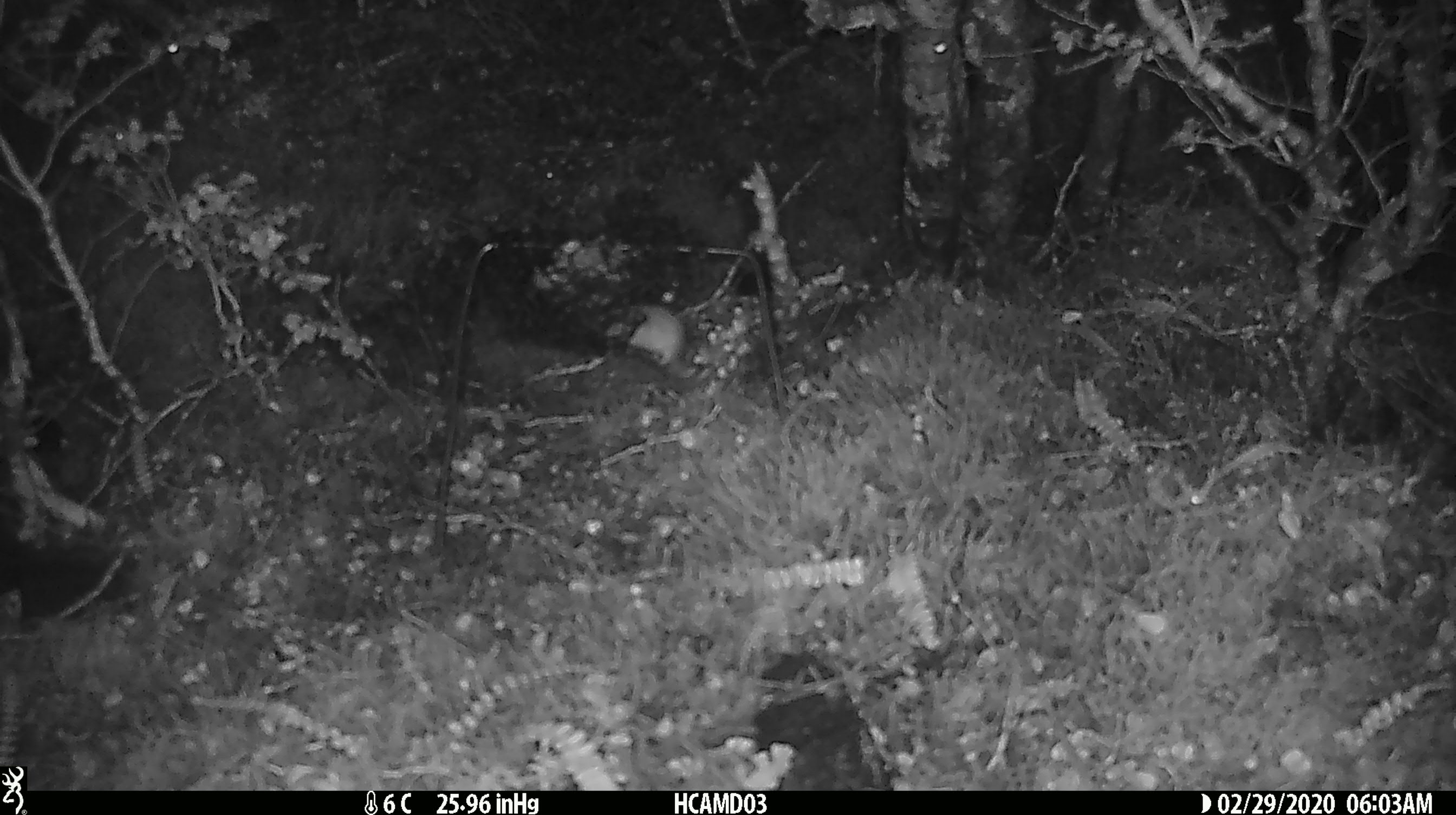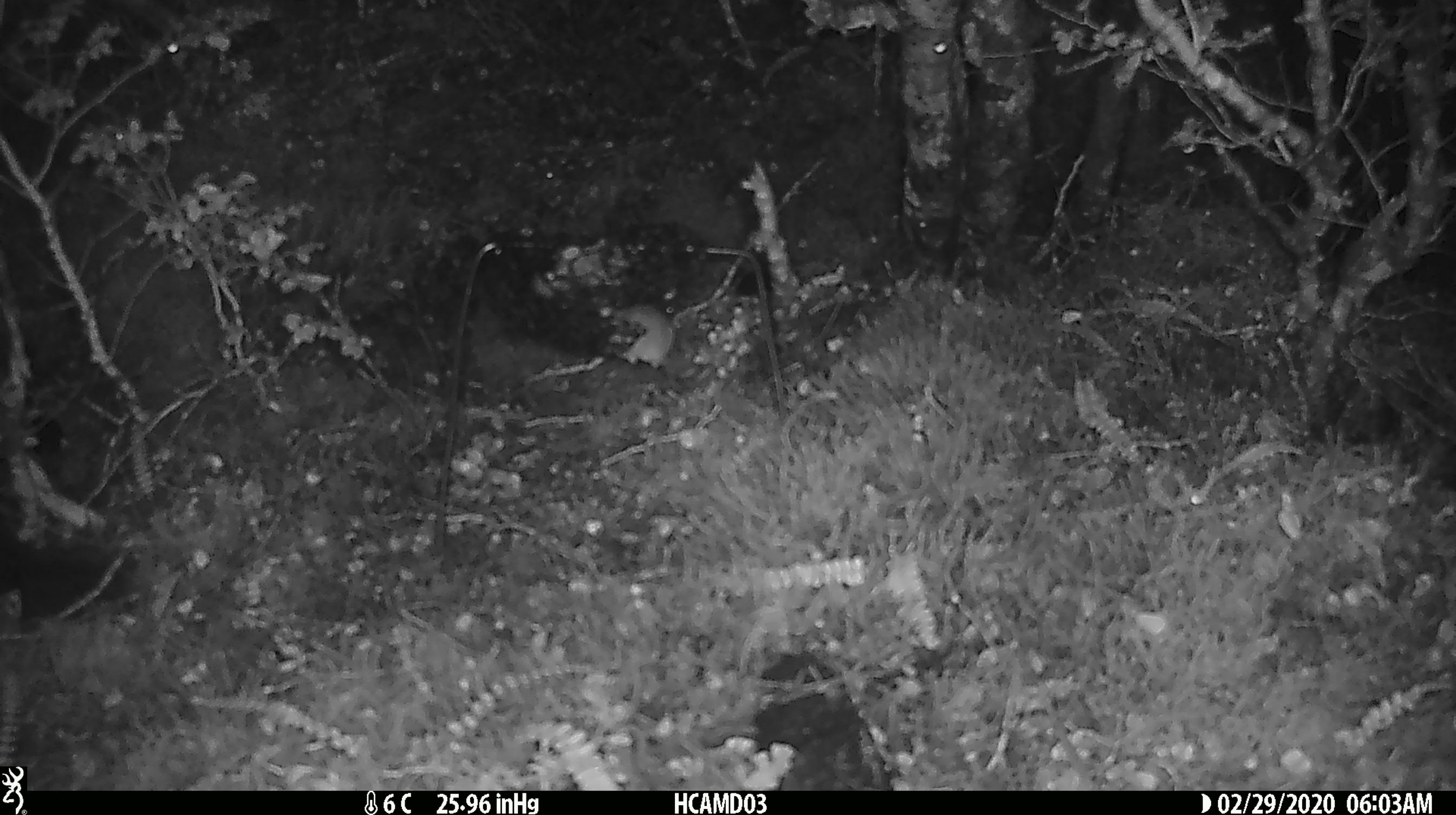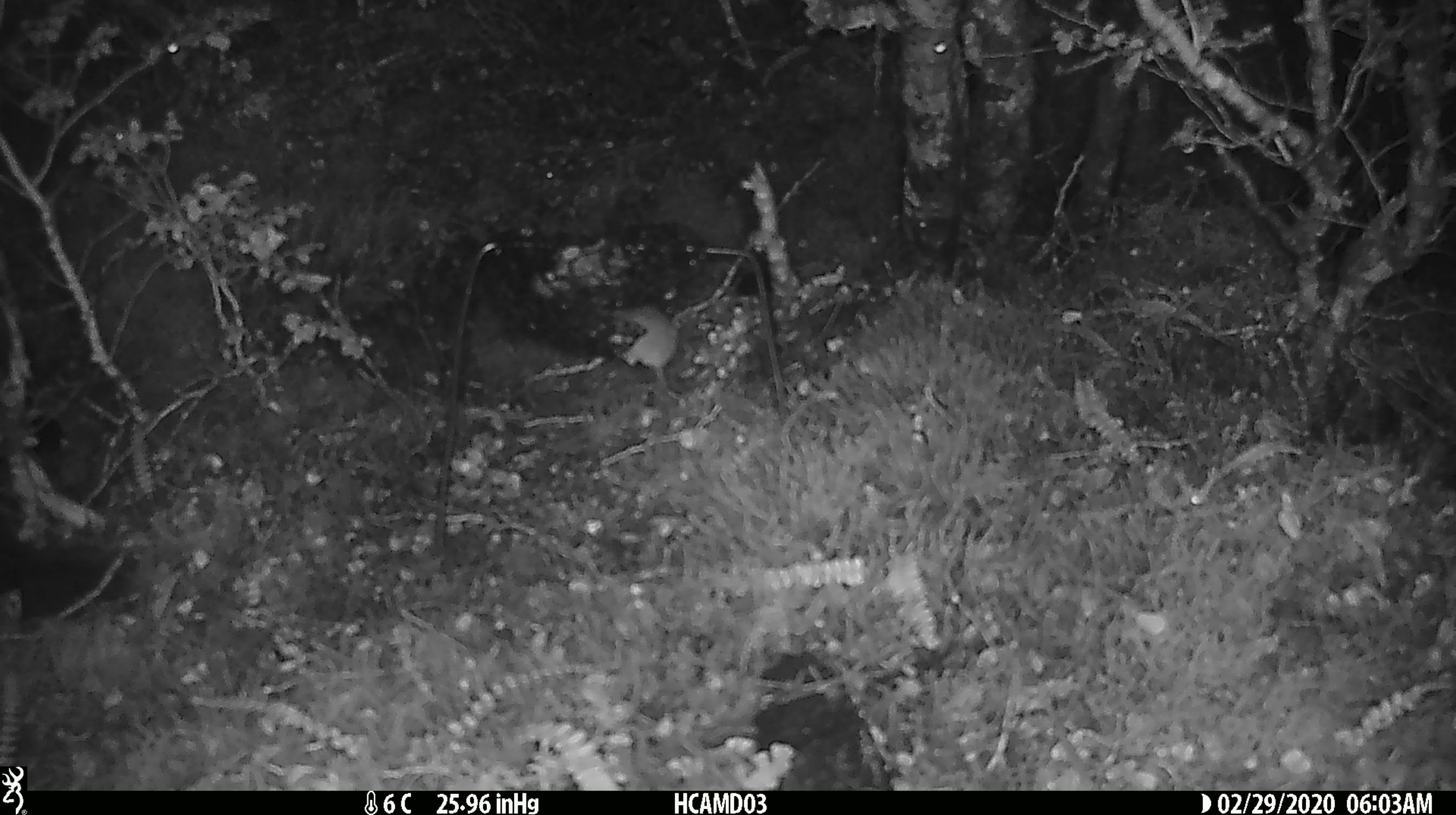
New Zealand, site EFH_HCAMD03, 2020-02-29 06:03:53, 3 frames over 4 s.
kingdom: Animalia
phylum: Chordata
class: Mammalia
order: Rodentia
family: Muridae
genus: Mus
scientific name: Mus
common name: mouse